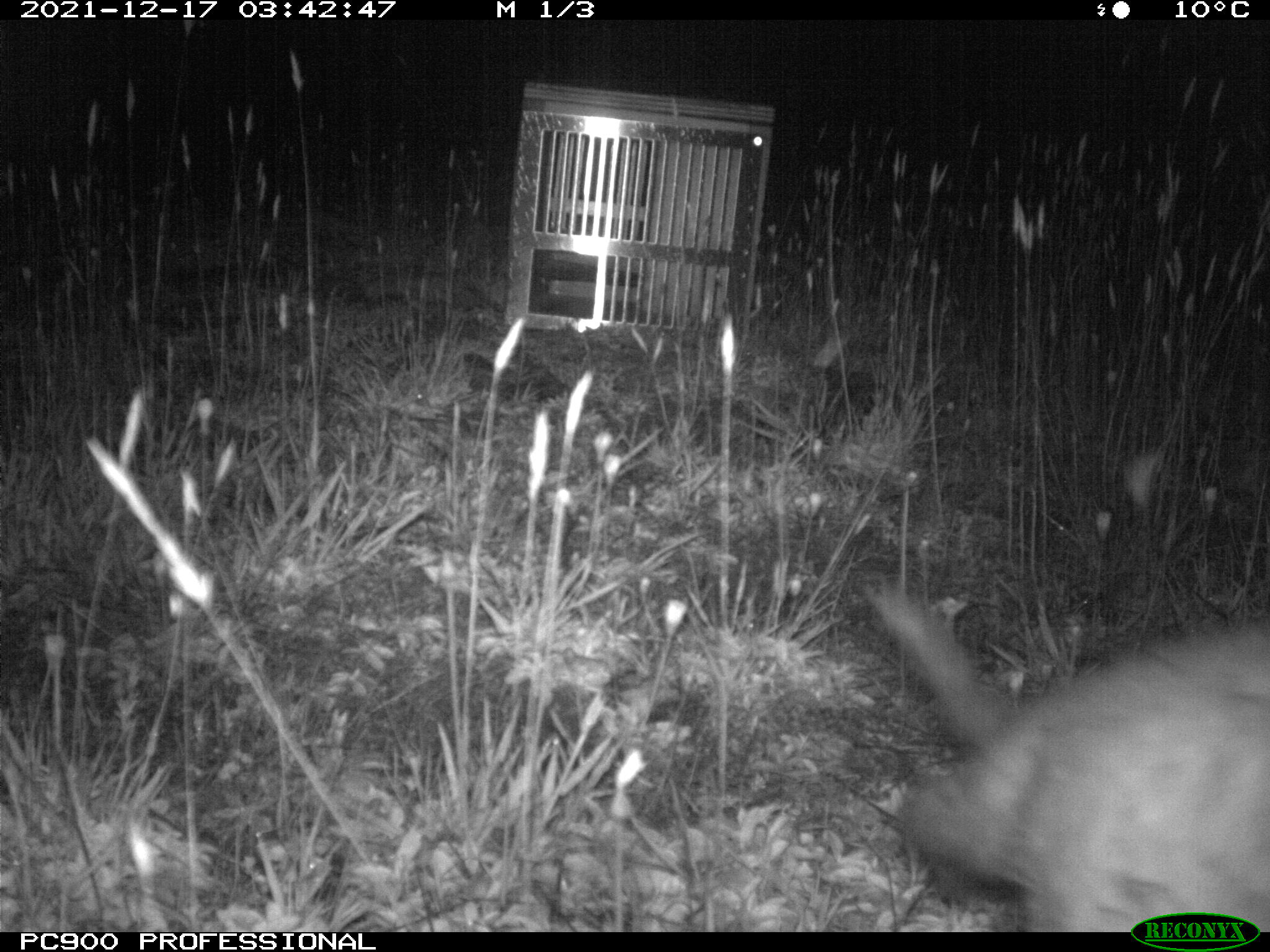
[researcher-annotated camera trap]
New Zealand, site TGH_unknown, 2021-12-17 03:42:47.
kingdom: Animalia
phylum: Chordata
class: Mammalia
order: Carnivora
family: Mustelidae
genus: Mustela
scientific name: Mustela furo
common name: ferret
Ferret (Mustela furo).